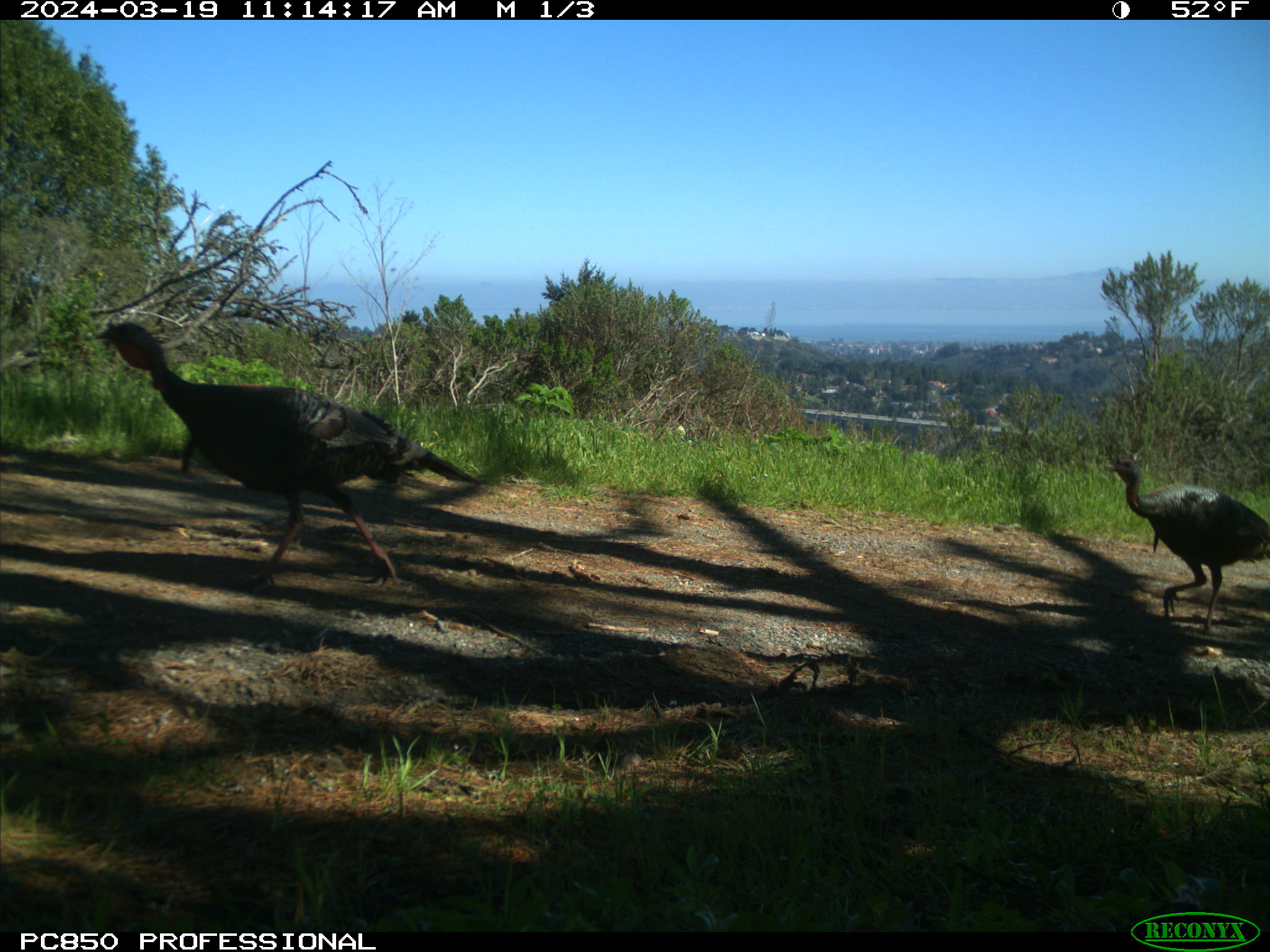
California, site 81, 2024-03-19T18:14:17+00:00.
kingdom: Animalia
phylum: Chordata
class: Aves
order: Galliformes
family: Phasianidae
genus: Meleagris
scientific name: Meleagris gallopavo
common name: turkey